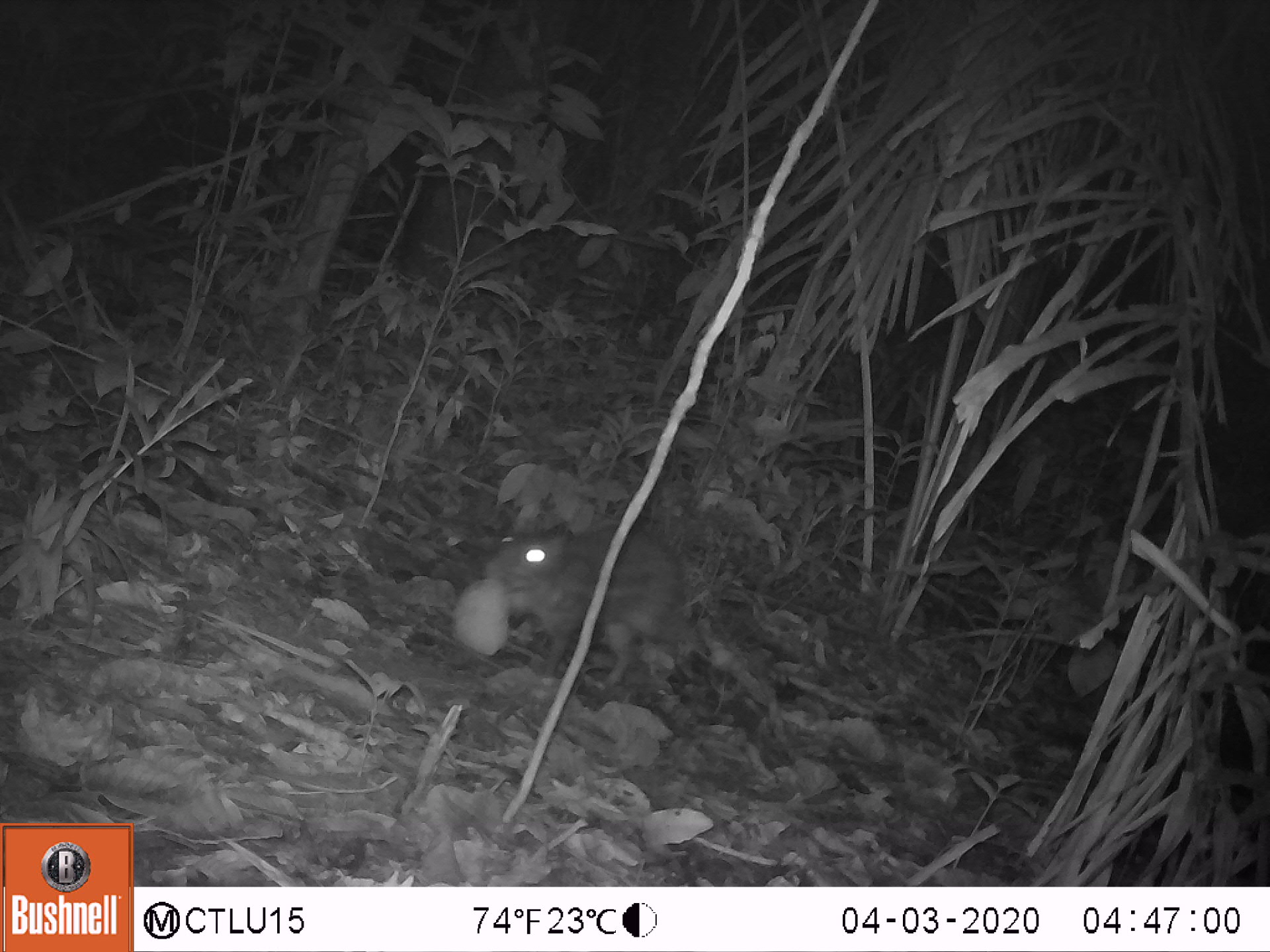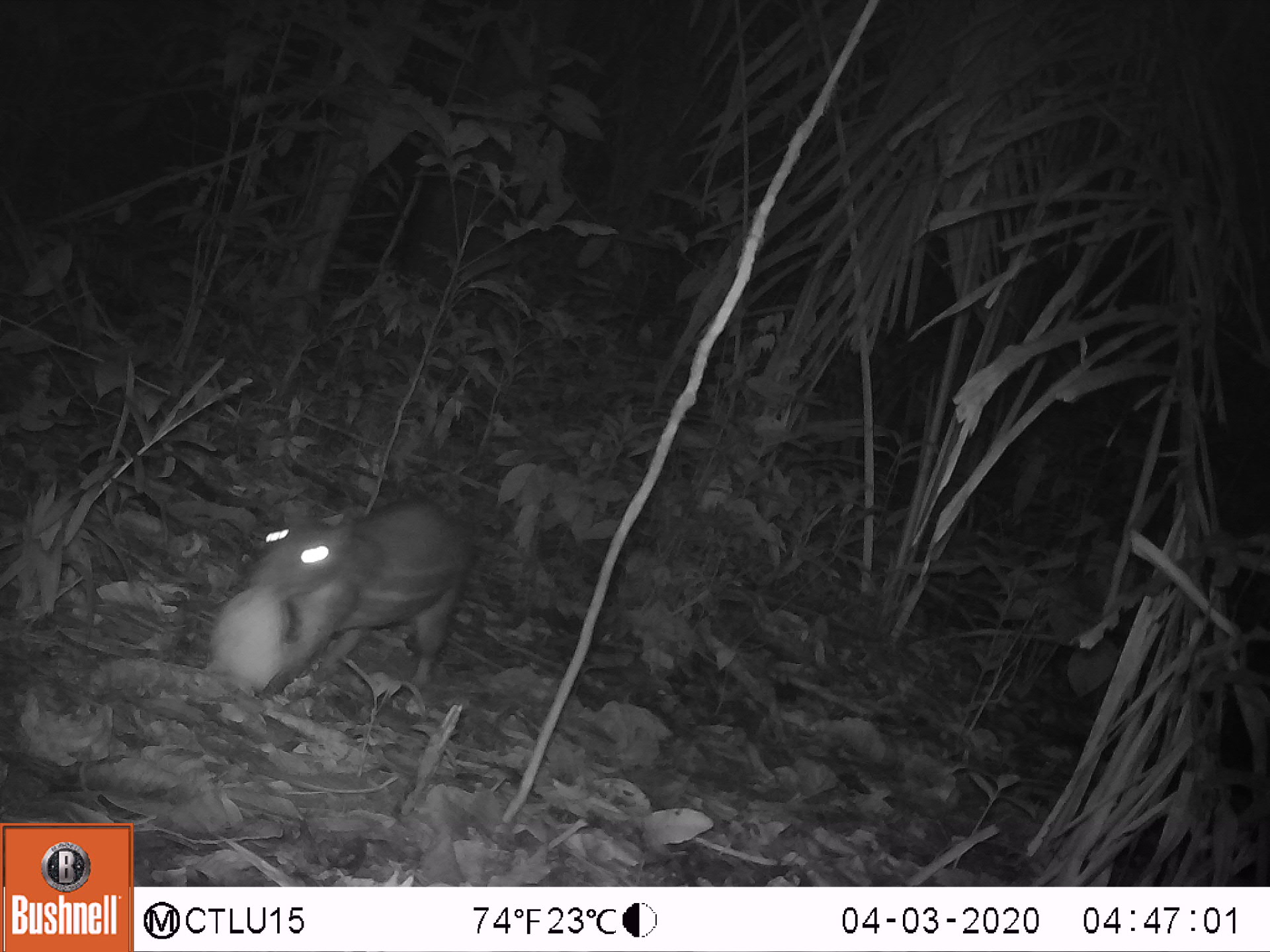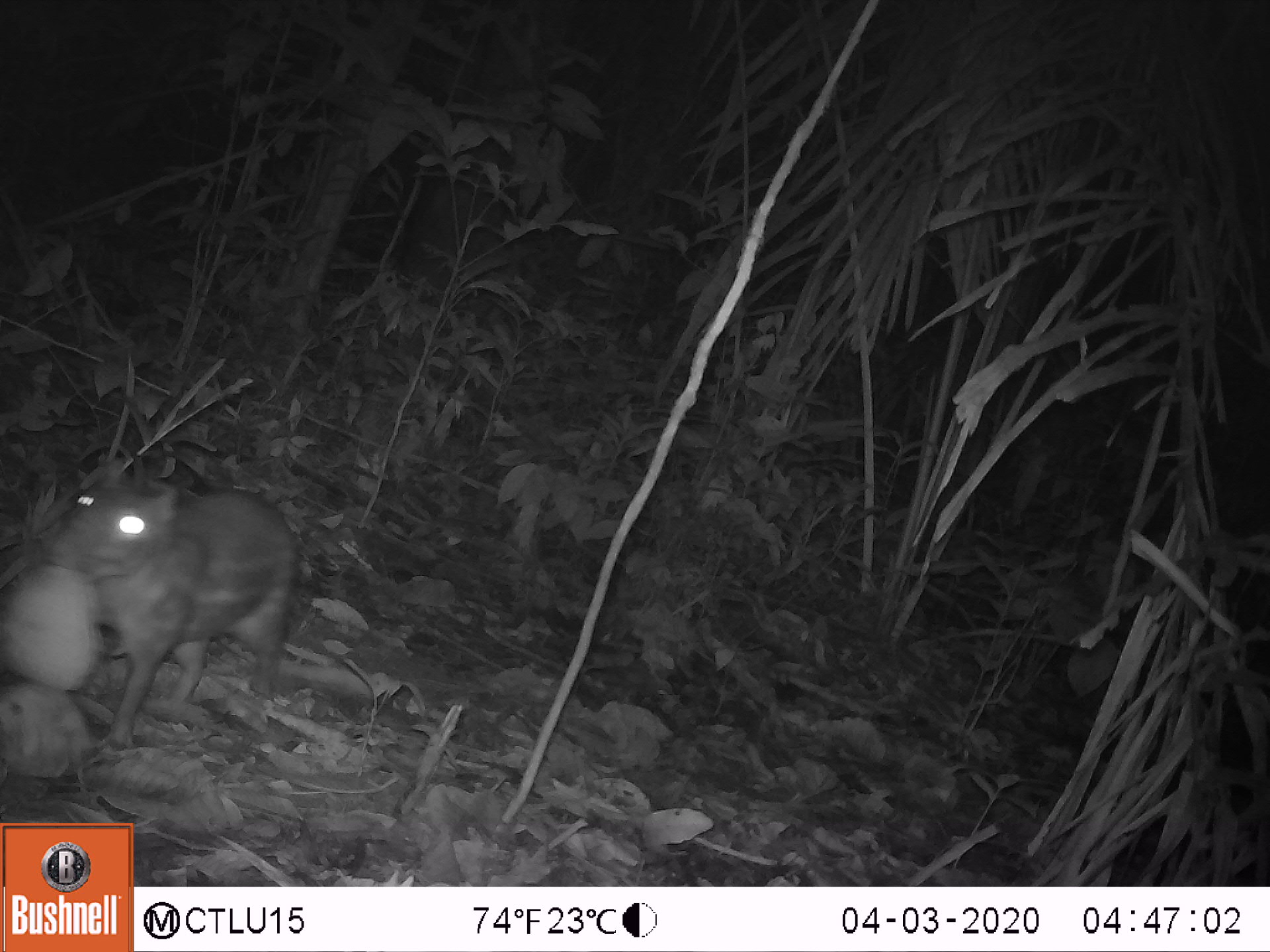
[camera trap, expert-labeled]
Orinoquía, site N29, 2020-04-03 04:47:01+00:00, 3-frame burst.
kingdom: Animalia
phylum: Chordata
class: Mammalia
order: Rodentia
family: Cuniculidae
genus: Cuniculus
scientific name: Cuniculus paca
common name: spotted paca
Spotted paca (Cuniculus paca).